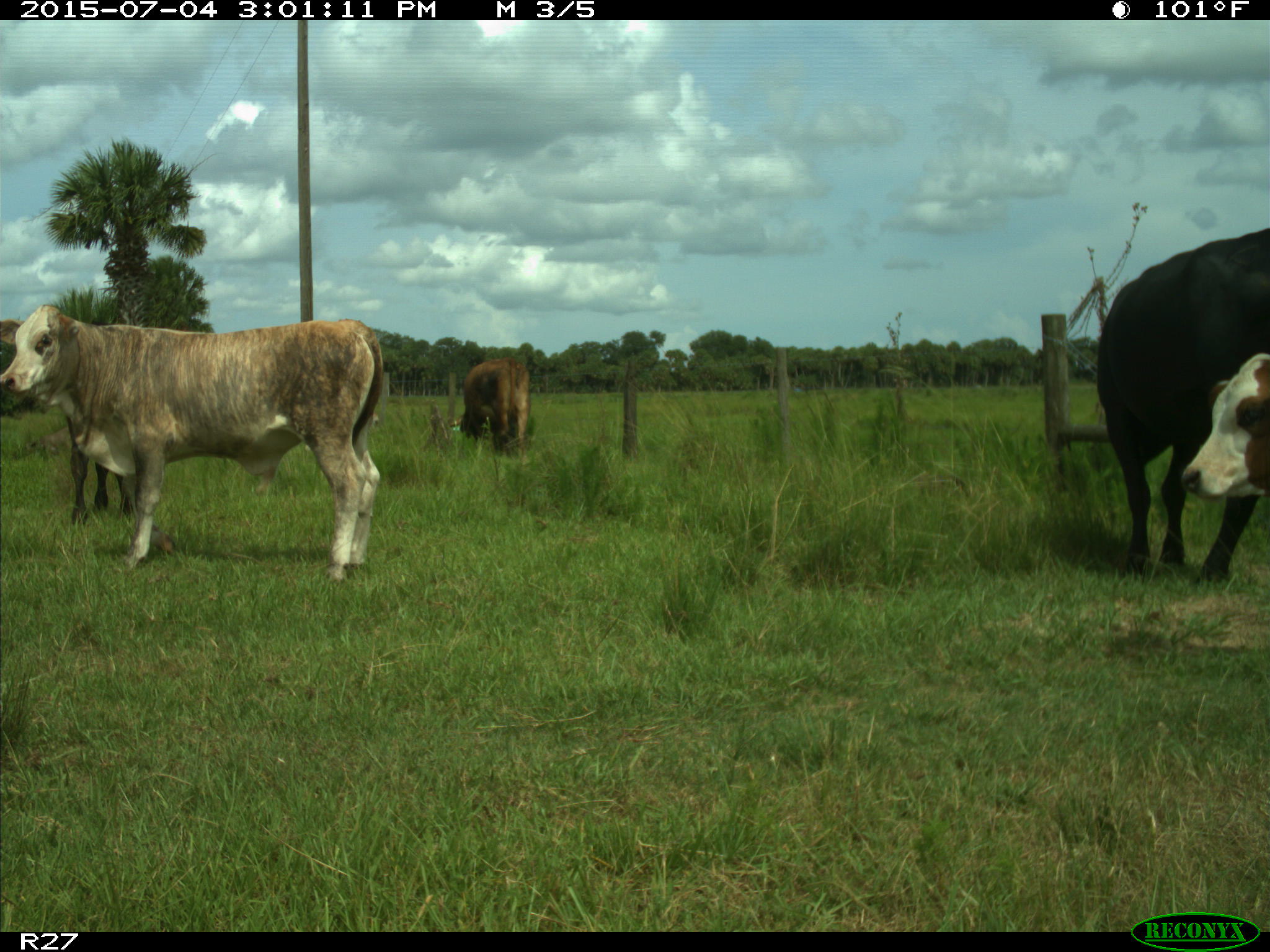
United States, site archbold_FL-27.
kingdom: Animalia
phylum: Chordata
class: Mammalia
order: Artiodactyla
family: Bovidae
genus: Bos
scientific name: Bos taurus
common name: domestic cow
Bos taurus (domestic cow).